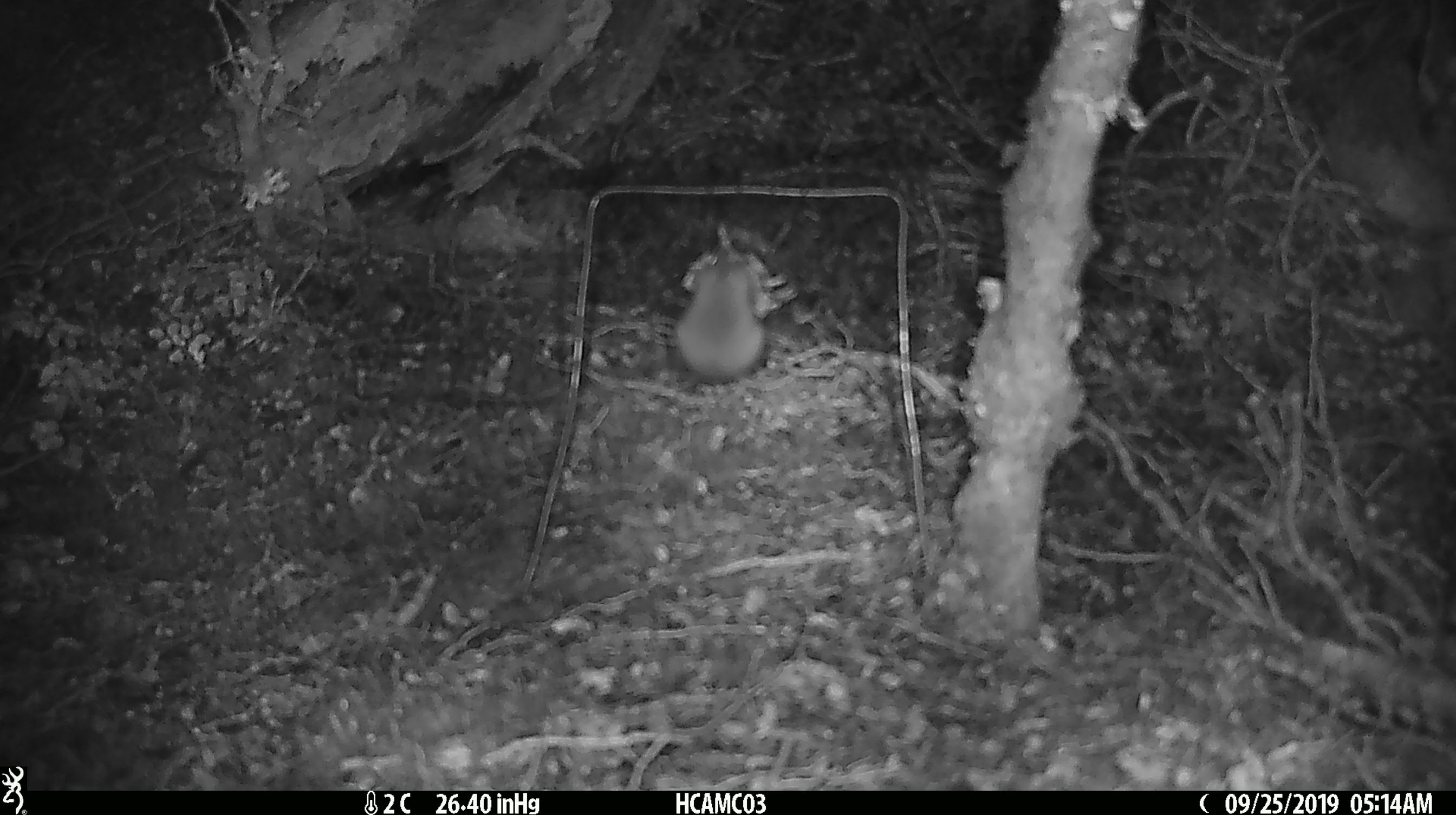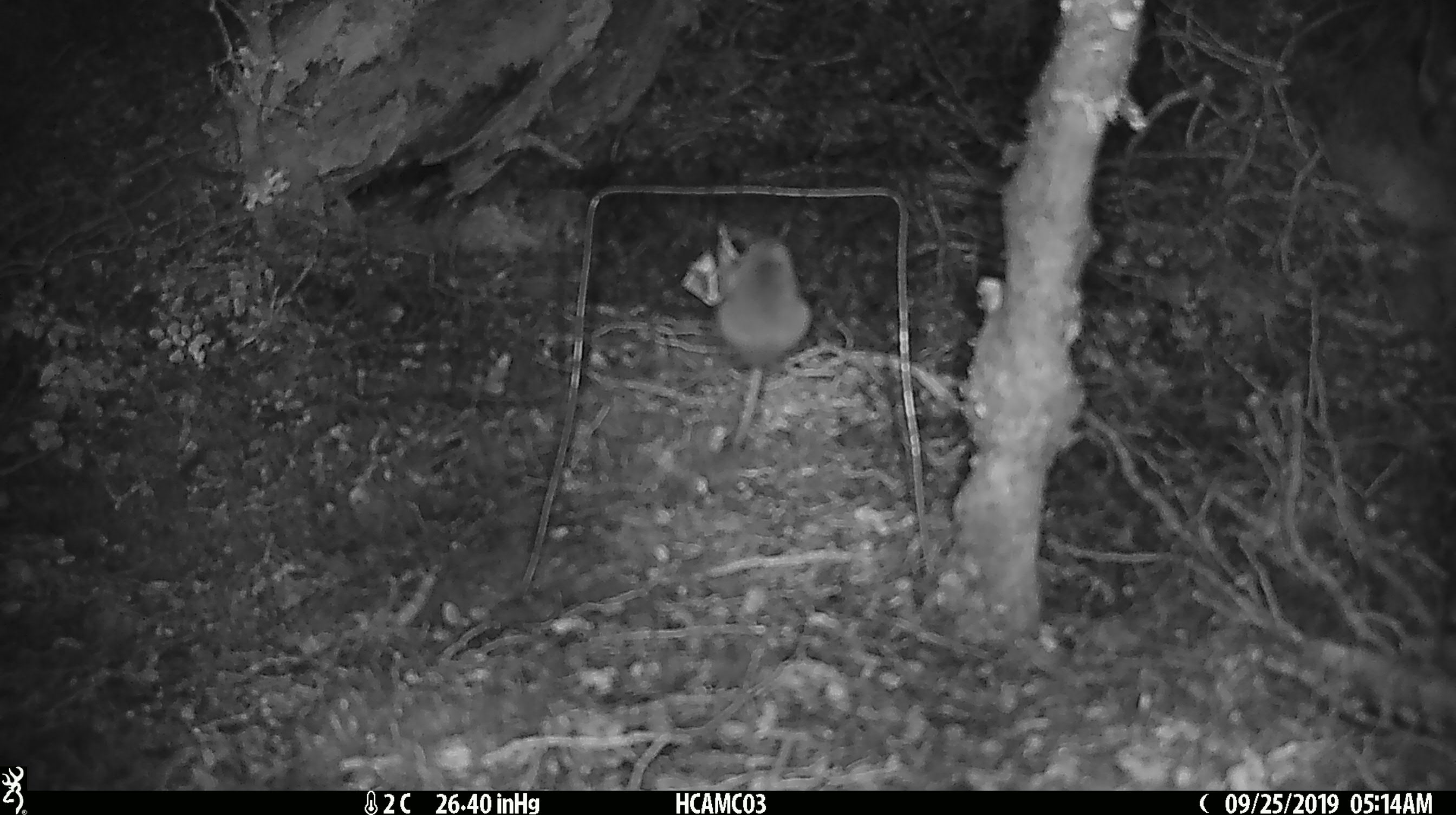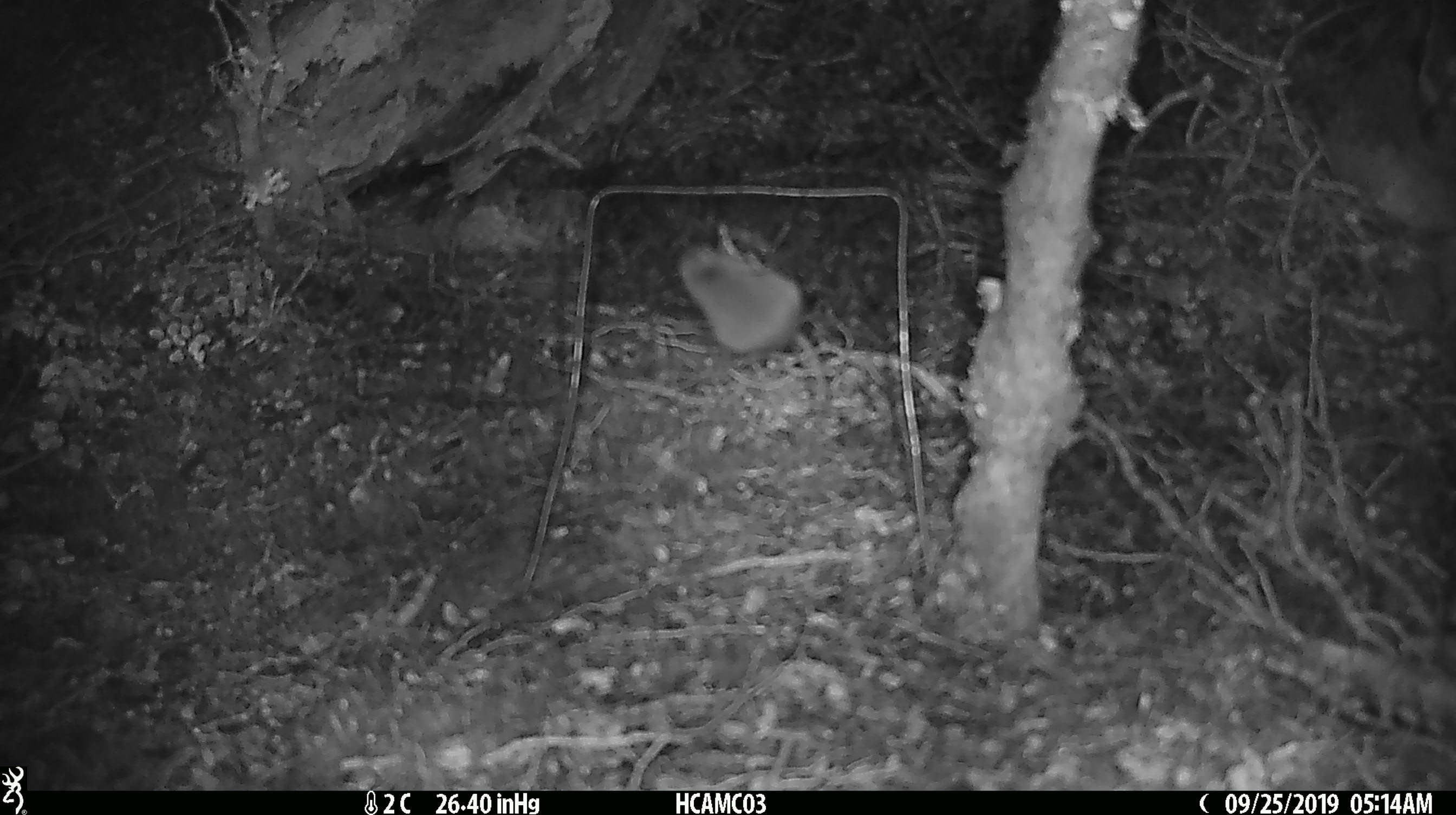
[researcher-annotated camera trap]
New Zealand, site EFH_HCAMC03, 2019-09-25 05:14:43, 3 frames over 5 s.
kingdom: Animalia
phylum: Chordata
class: Mammalia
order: Rodentia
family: Muridae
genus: Mus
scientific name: Mus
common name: mouse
Mouse (Mus).